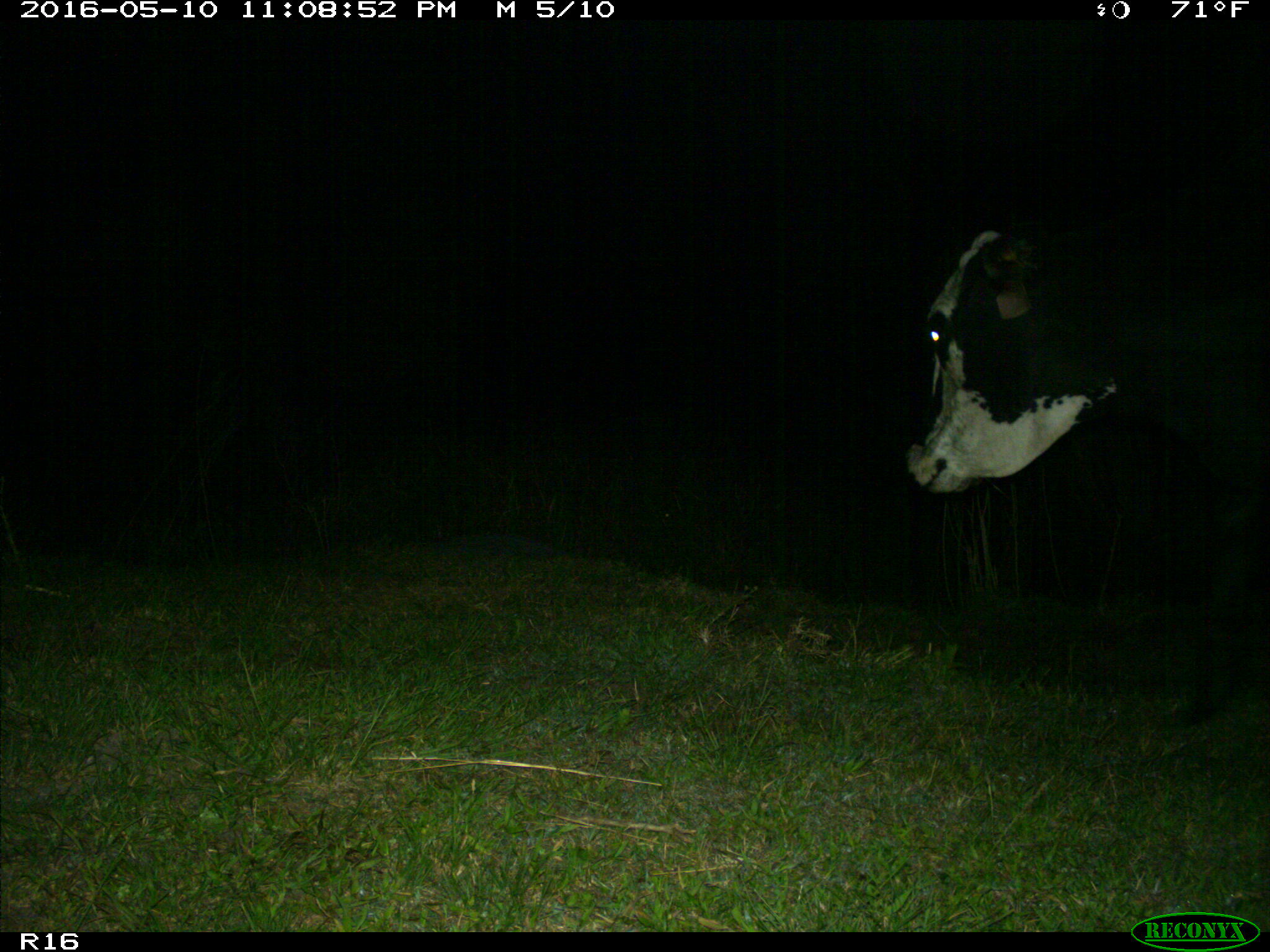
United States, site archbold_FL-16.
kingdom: Animalia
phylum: Chordata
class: Mammalia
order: Artiodactyla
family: Bovidae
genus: Bos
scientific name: Bos taurus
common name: domestic cow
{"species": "Bos taurus (domestic cow)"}